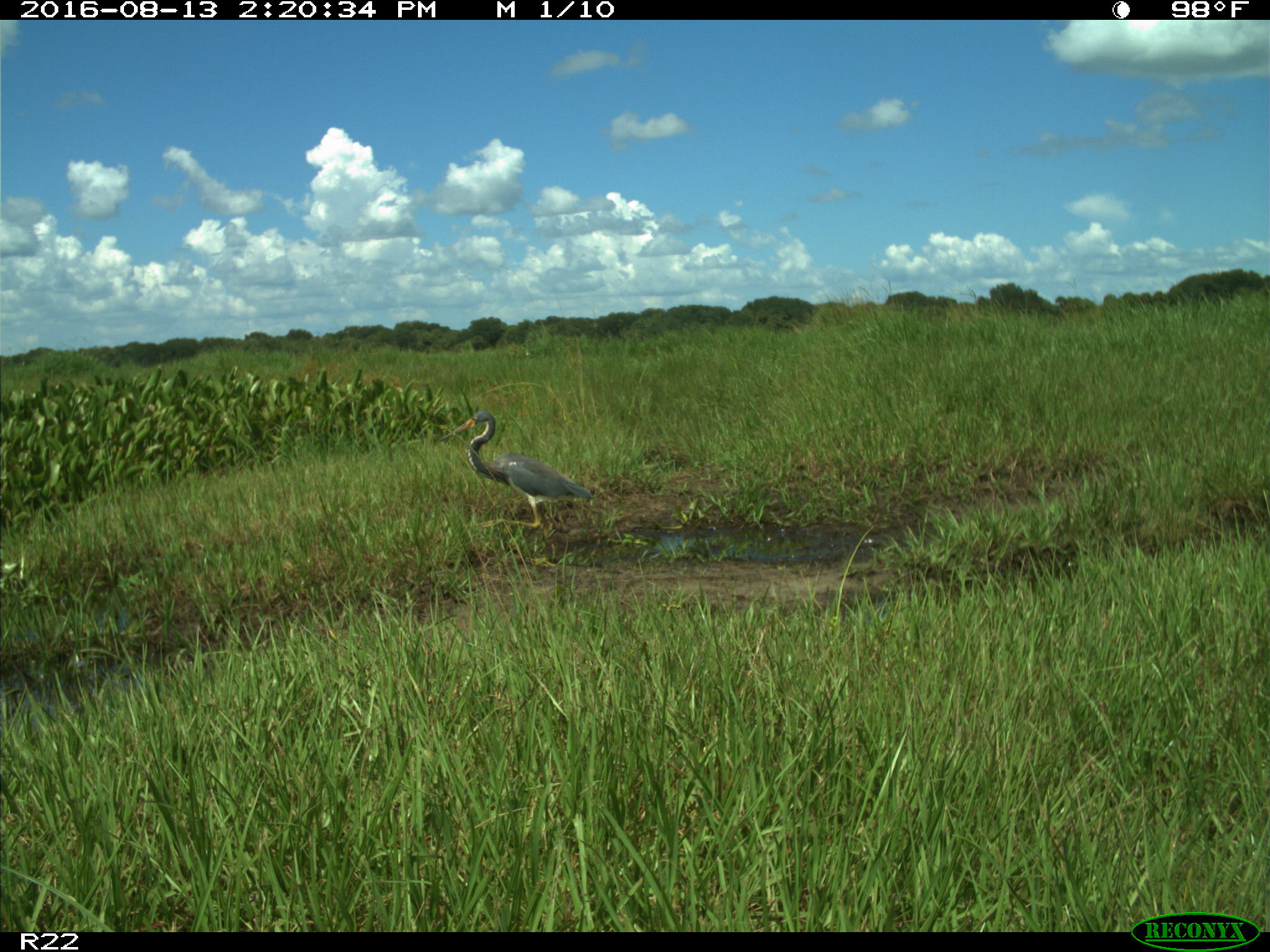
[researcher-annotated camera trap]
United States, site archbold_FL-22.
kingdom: Animalia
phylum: Chordata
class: Aves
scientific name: Aves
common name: birds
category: unidentified bird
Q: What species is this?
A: Unidentified bird (birds) (Aves).